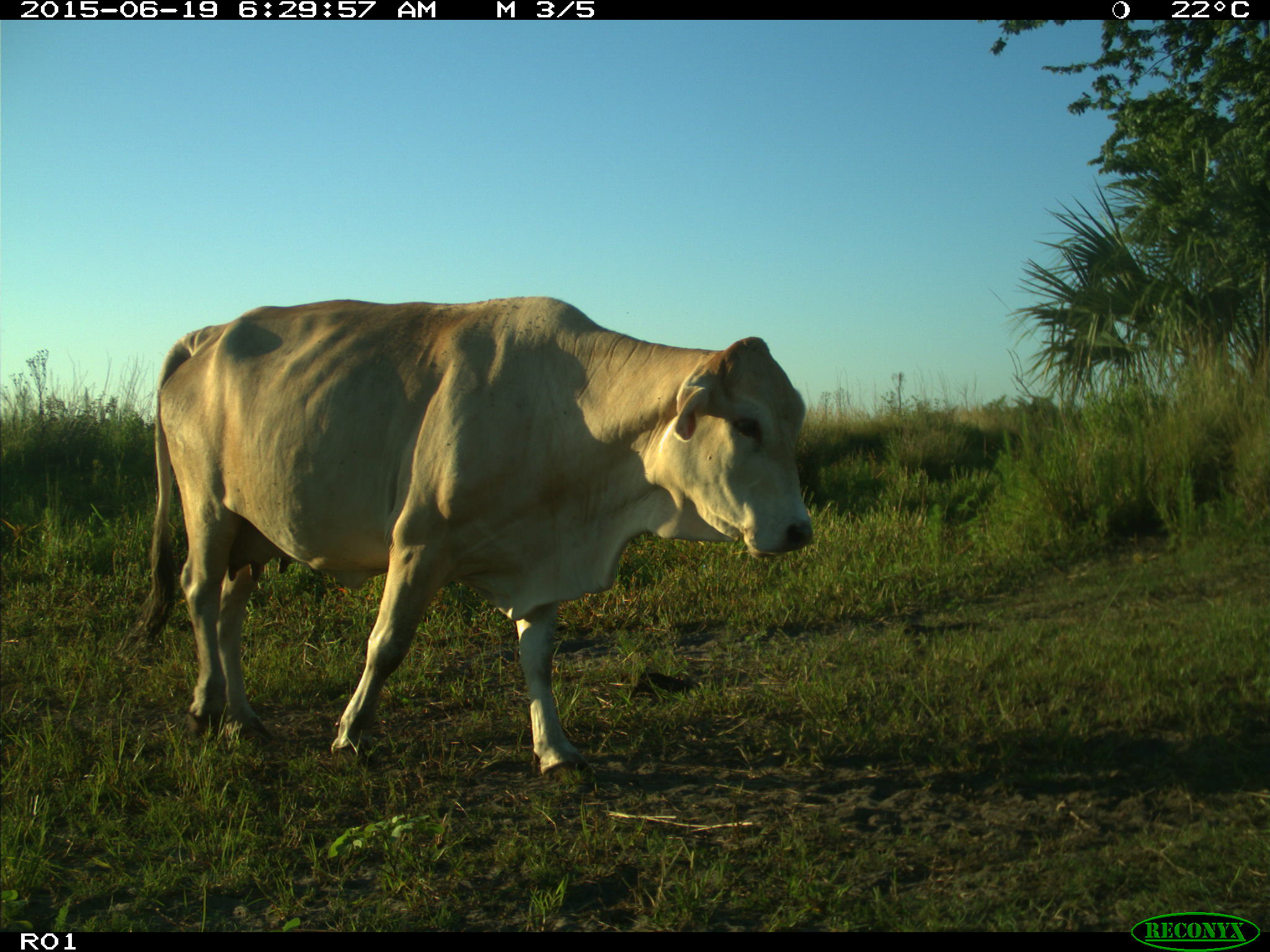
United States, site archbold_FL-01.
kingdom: Animalia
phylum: Chordata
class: Mammalia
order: Artiodactyla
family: Bovidae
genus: Bos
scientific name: Bos taurus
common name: domestic cow